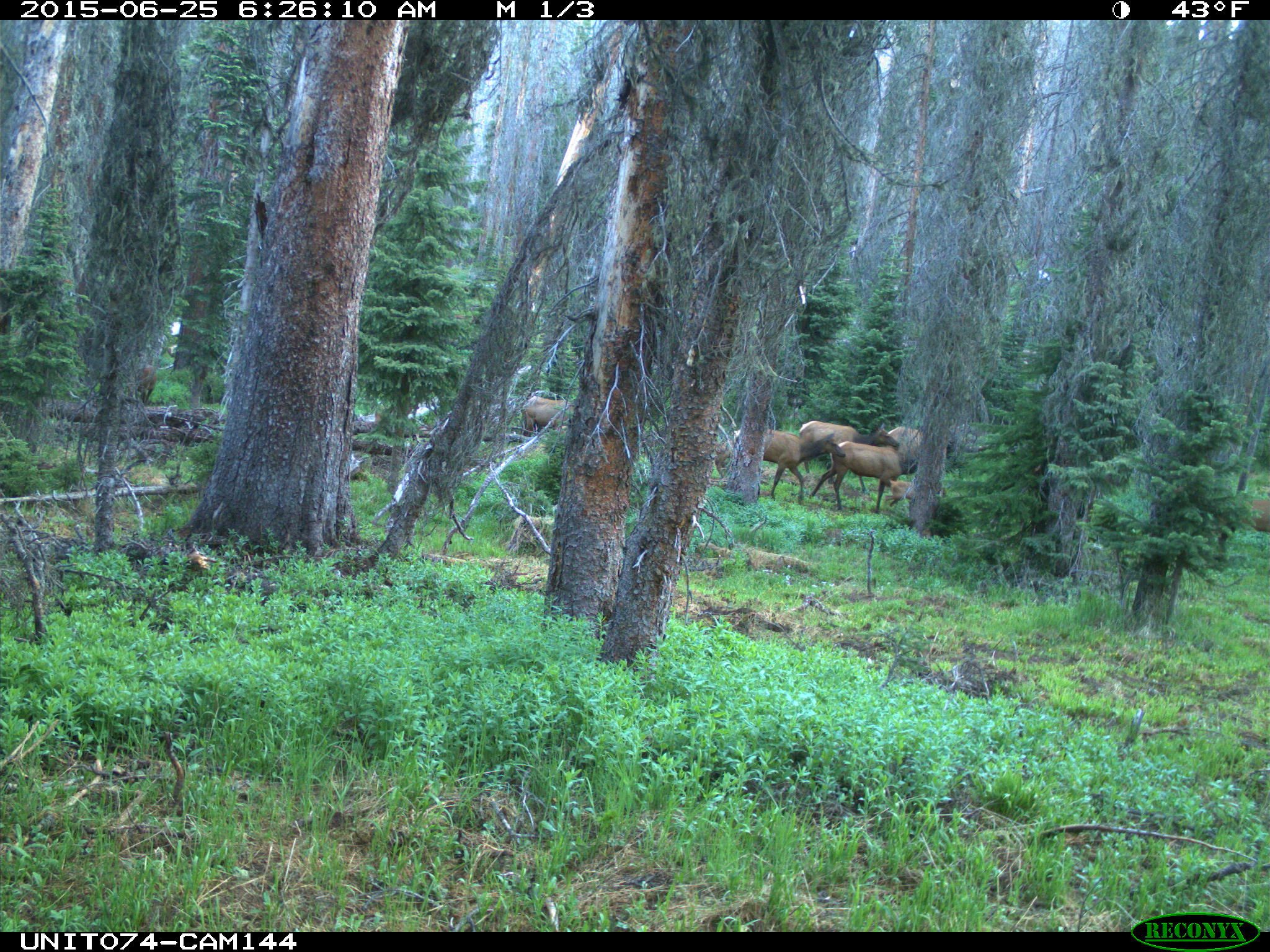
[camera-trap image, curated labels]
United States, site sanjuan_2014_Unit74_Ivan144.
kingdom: Animalia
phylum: Chordata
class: Mammalia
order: Artiodactyla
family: Cervidae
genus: Cervus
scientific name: Cervus elaphus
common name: red deer